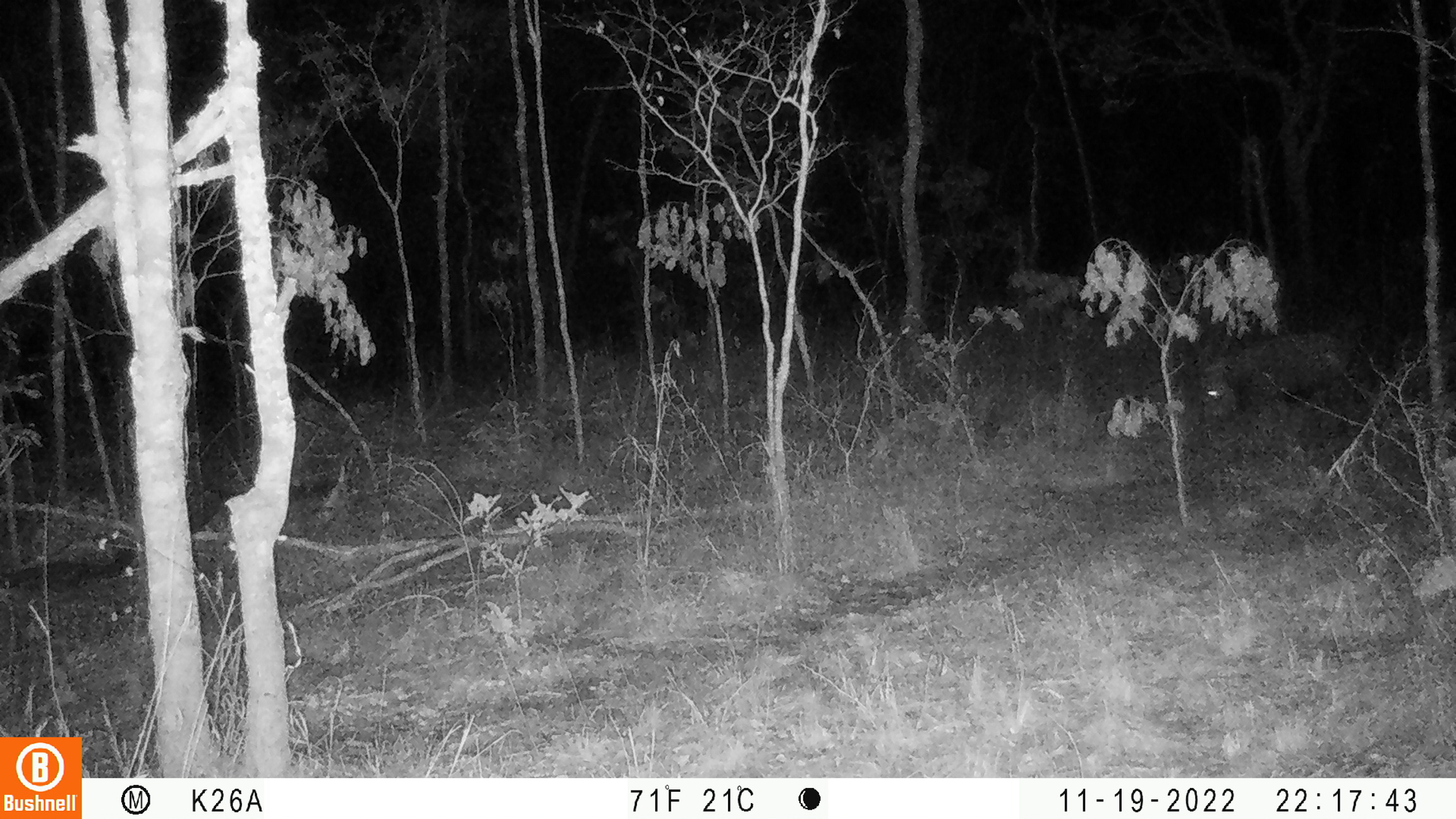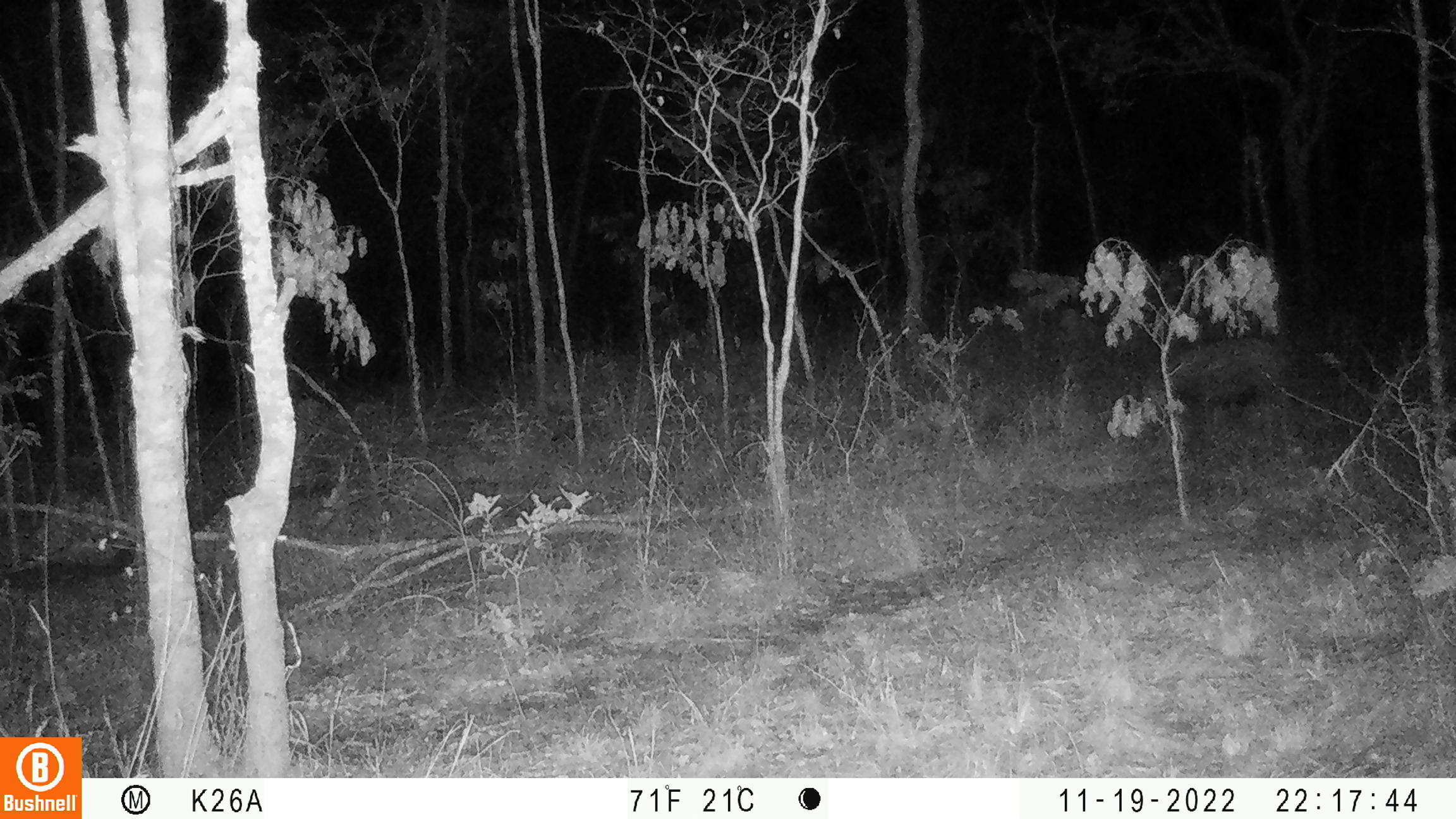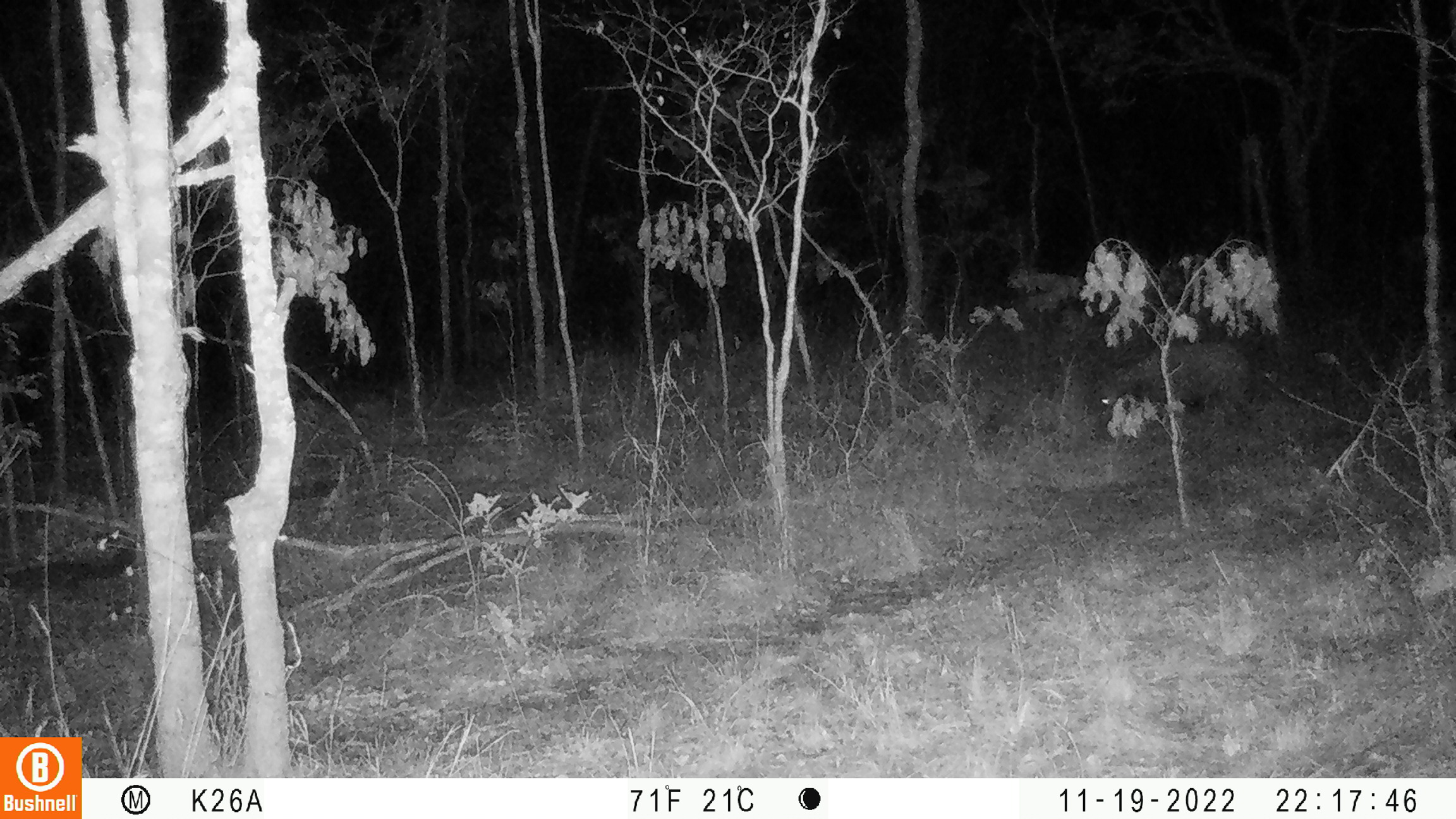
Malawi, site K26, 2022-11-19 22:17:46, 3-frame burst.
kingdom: Animalia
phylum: Chordata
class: Mammalia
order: Artiodactyla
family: Suidae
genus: Potamochoerus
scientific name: Potamochoerus larvatus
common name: bushpig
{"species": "bushpig (Potamochoerus larvatus)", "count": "1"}